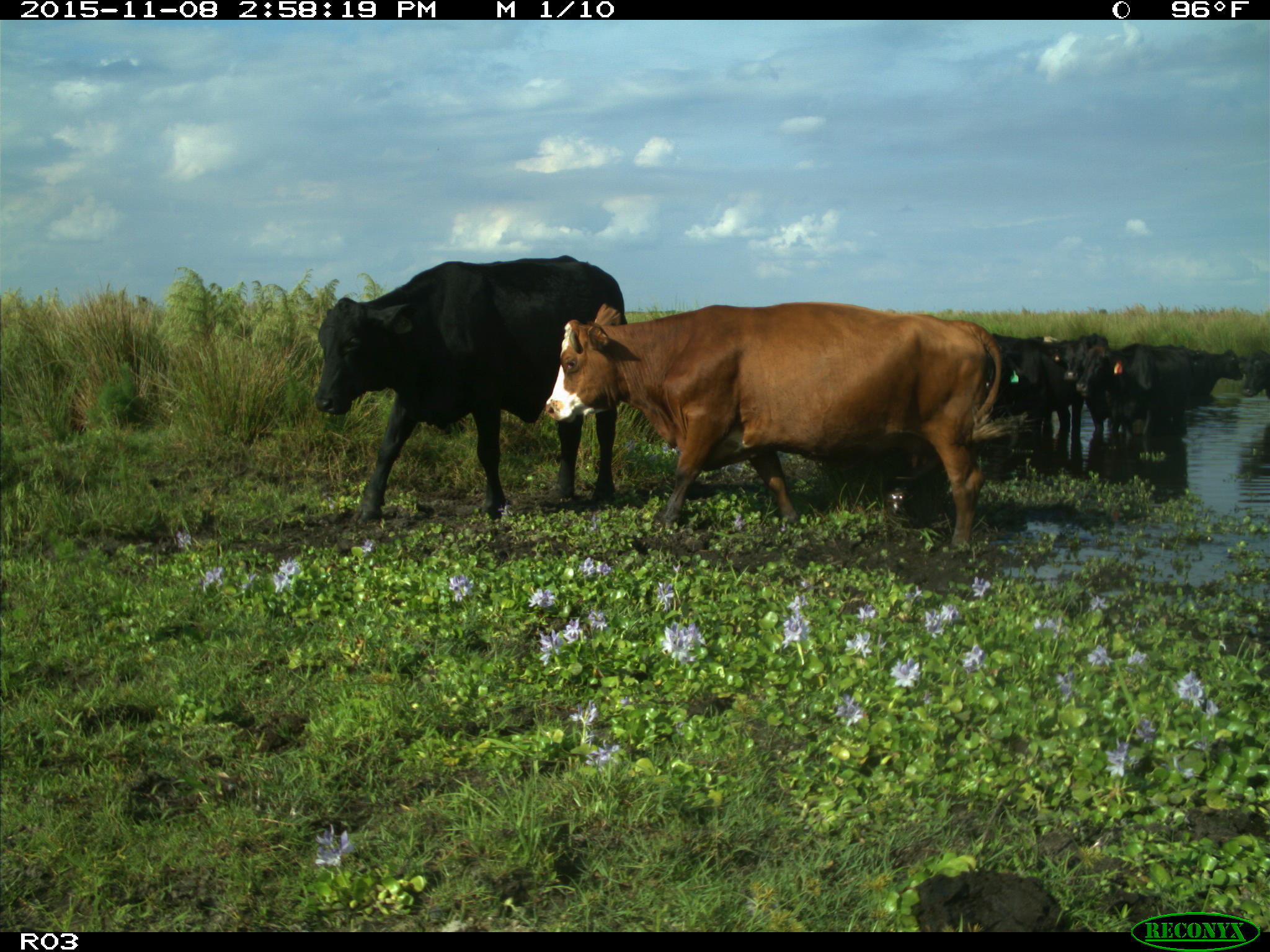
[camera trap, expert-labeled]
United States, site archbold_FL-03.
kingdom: Animalia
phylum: Chordata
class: Mammalia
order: Artiodactyla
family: Bovidae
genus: Bos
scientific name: Bos taurus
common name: domestic cow